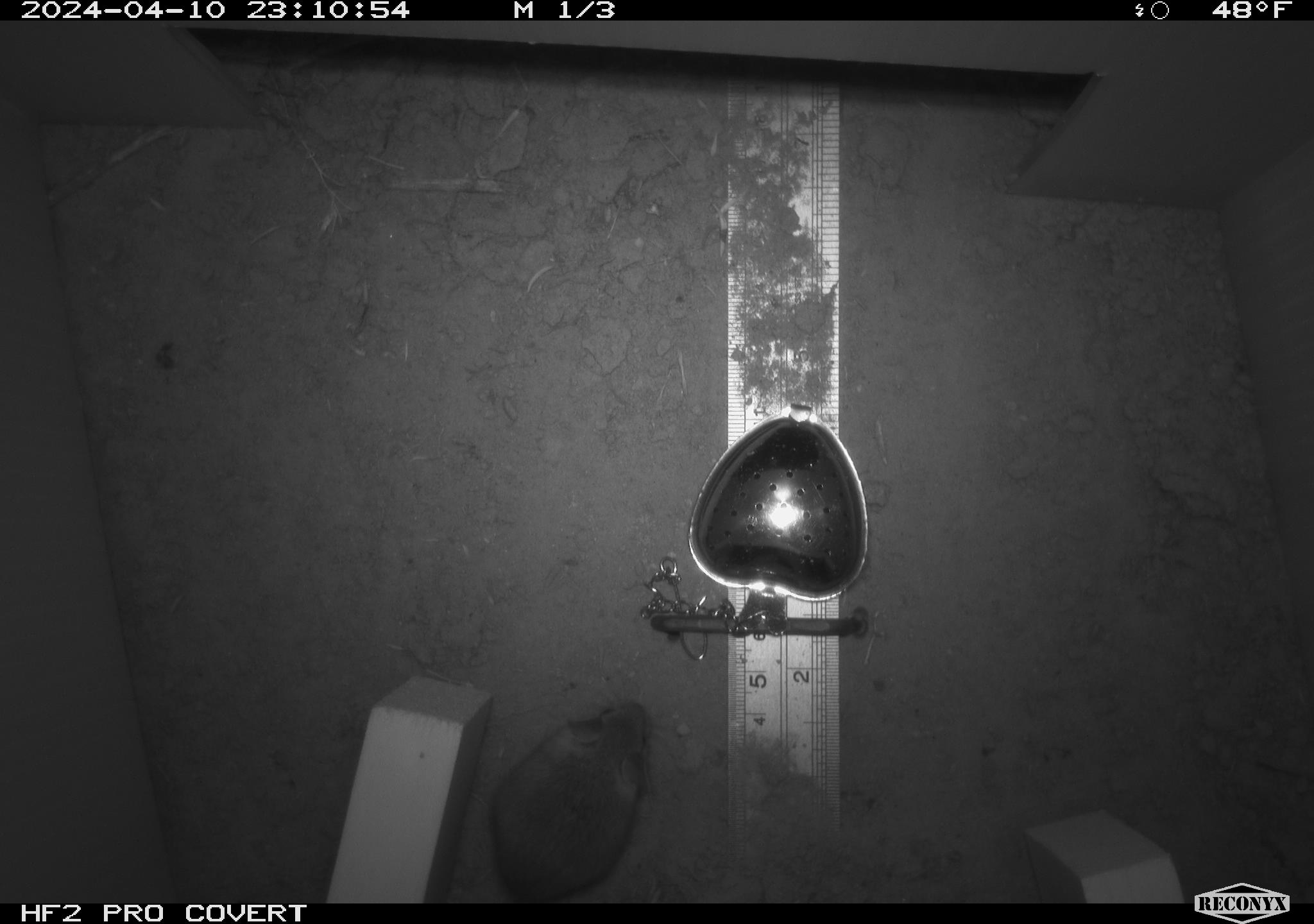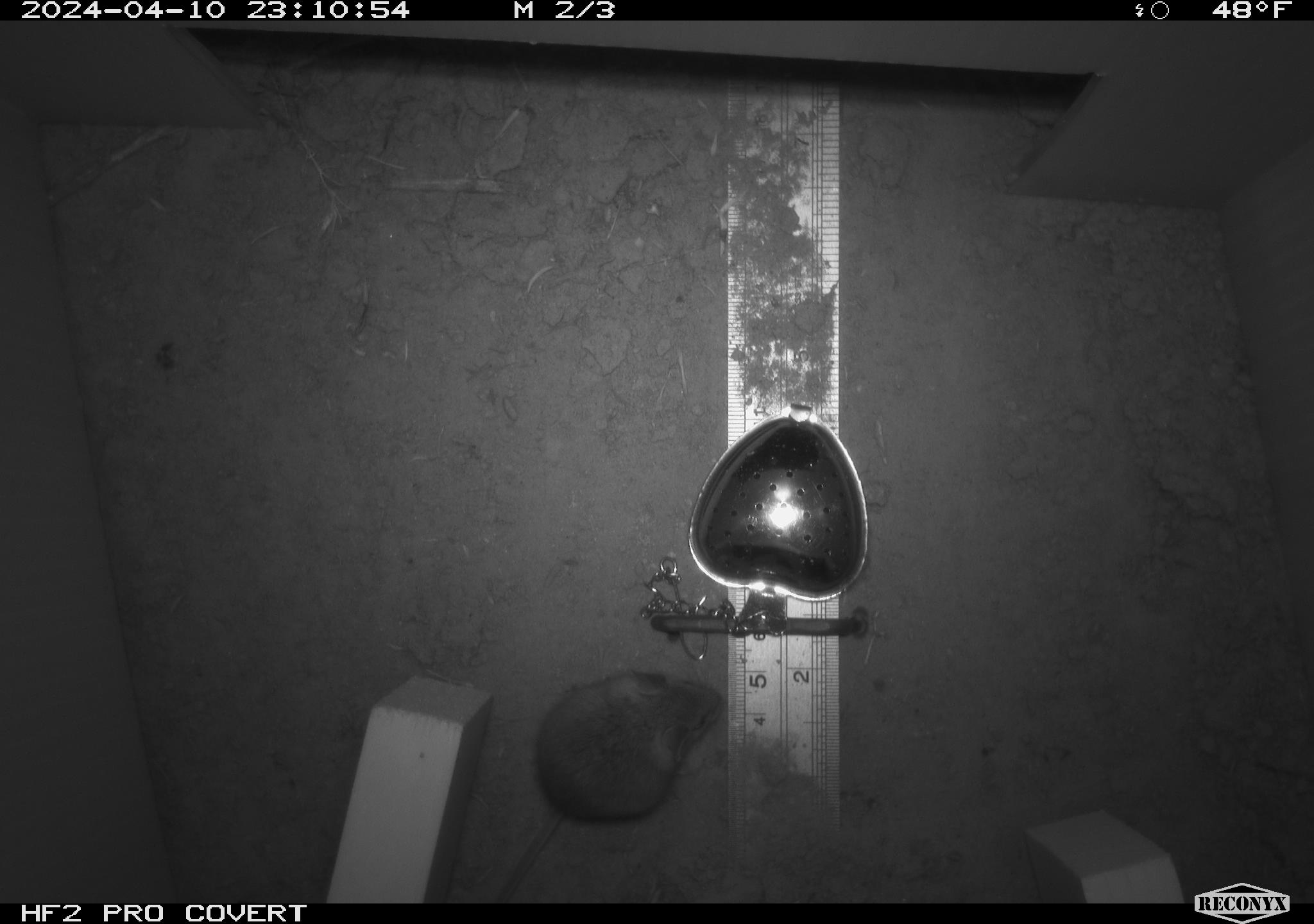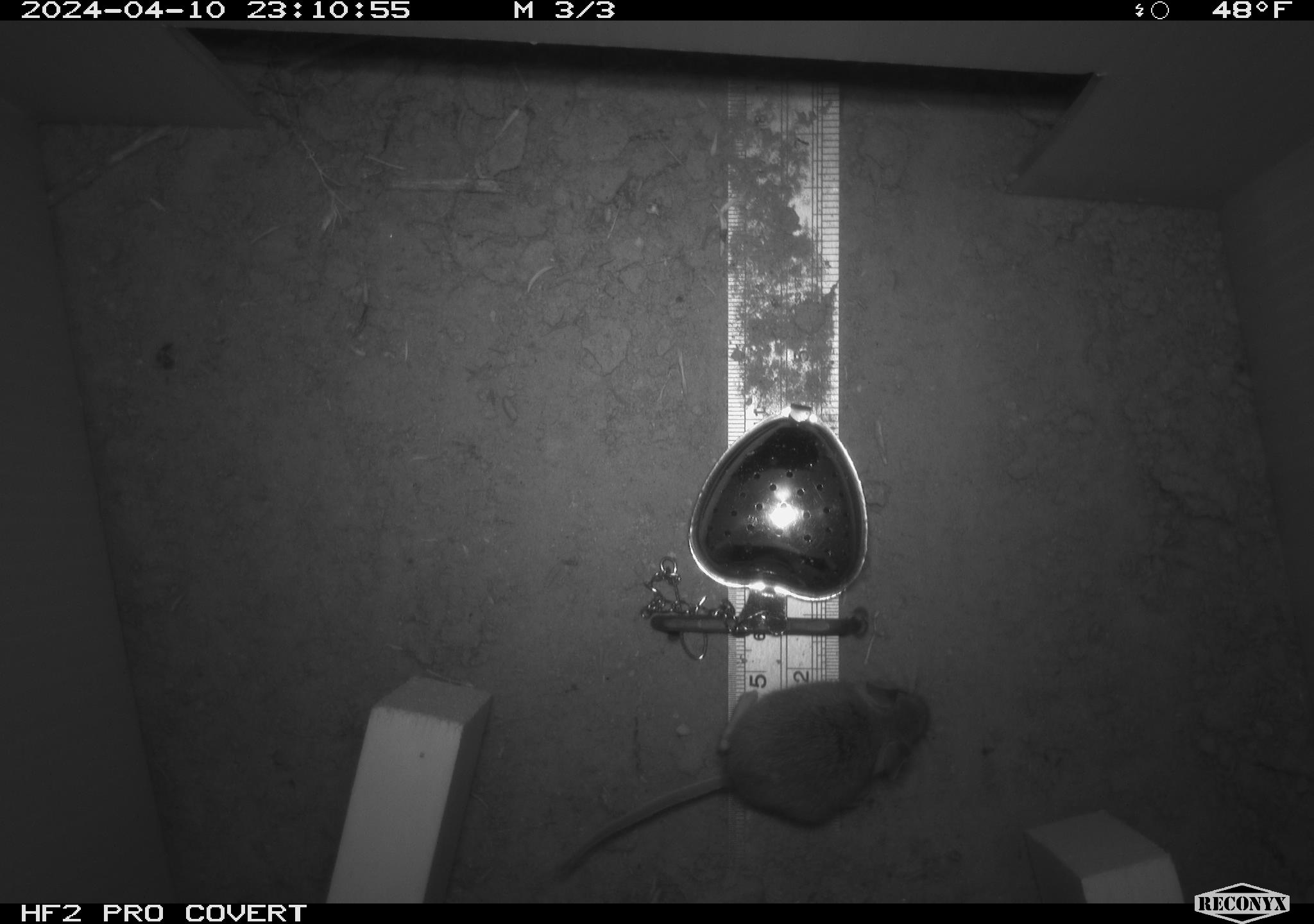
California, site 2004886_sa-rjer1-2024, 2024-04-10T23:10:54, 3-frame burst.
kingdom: Animalia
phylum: Chordata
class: Mammalia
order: Rodentia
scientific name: Rodentia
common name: mouse species